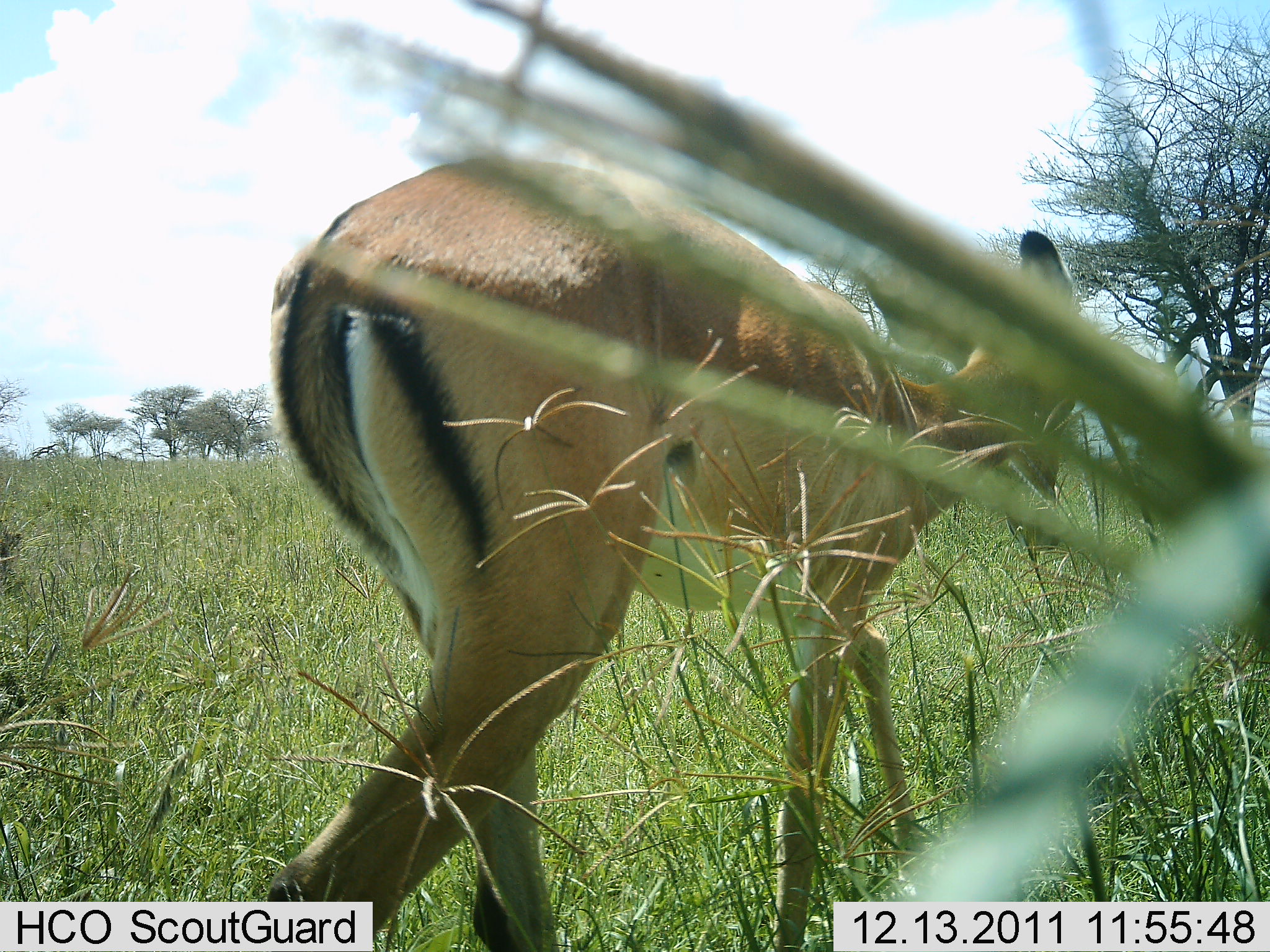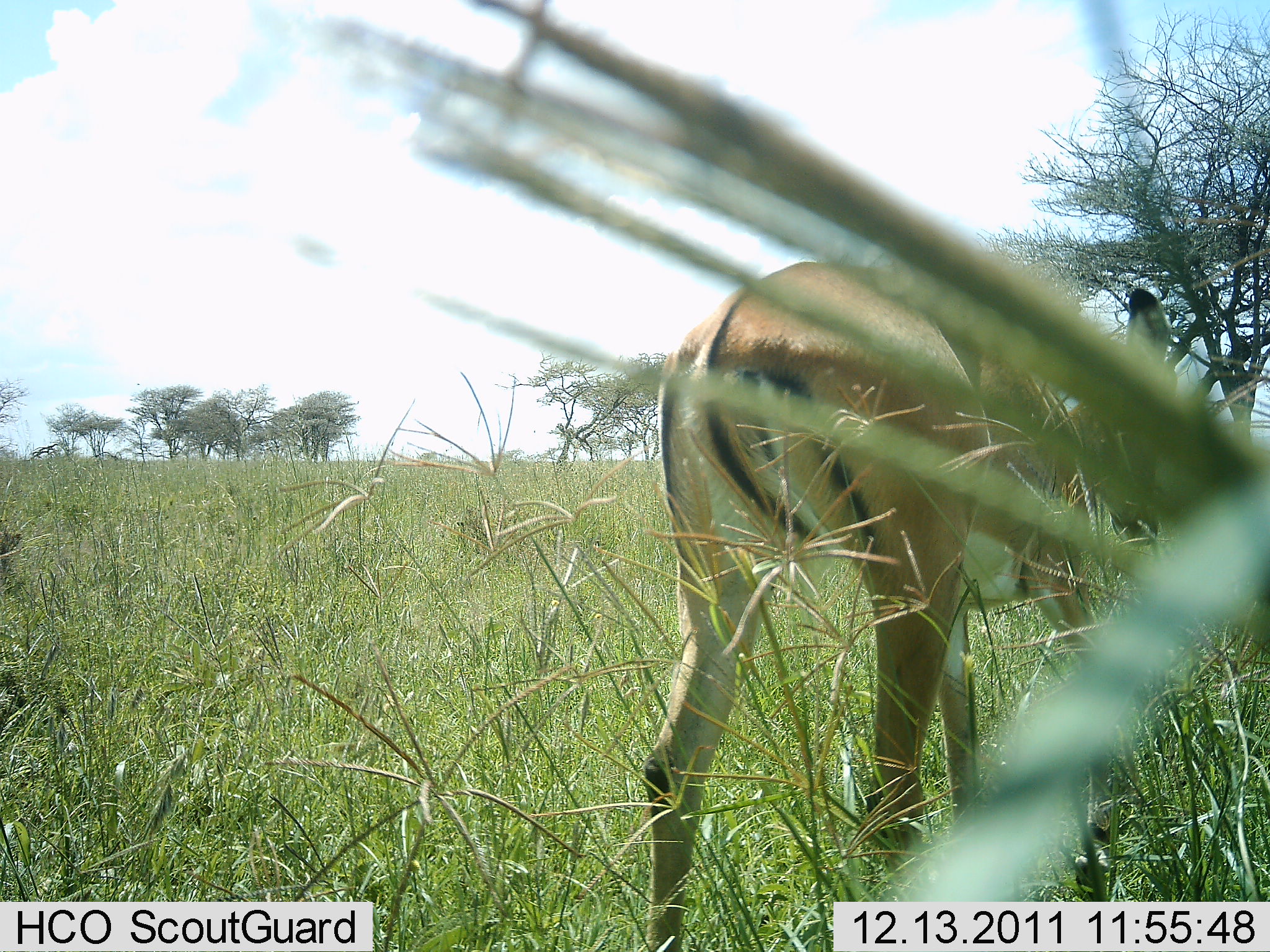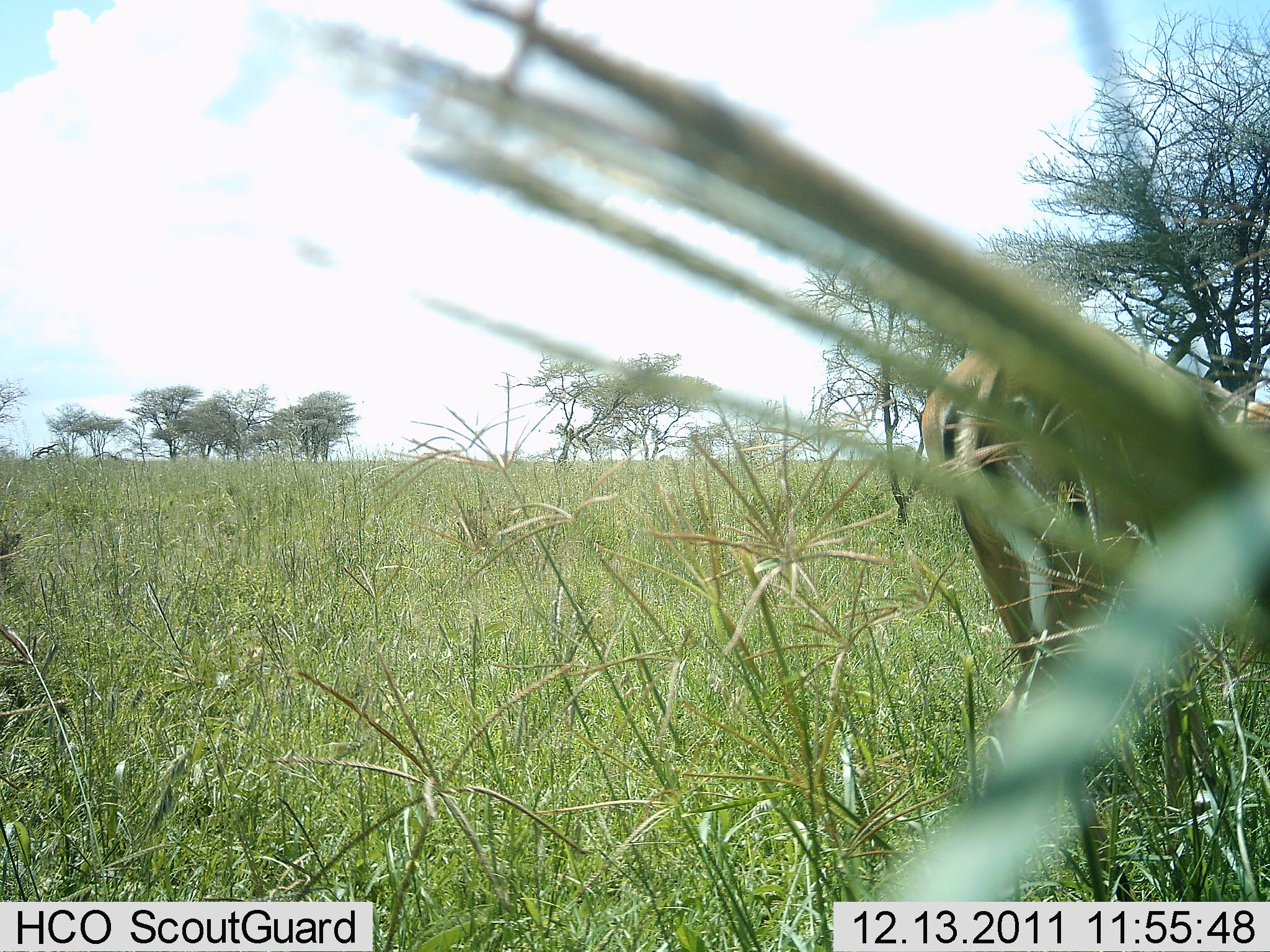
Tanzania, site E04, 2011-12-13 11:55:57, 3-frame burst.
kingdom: Animalia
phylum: Chordata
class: Mammalia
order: Artiodactyla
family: Bovidae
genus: Aepyceros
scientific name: Aepyceros melampus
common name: impala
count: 1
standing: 0%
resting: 0%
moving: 100%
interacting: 0%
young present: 0%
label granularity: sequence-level